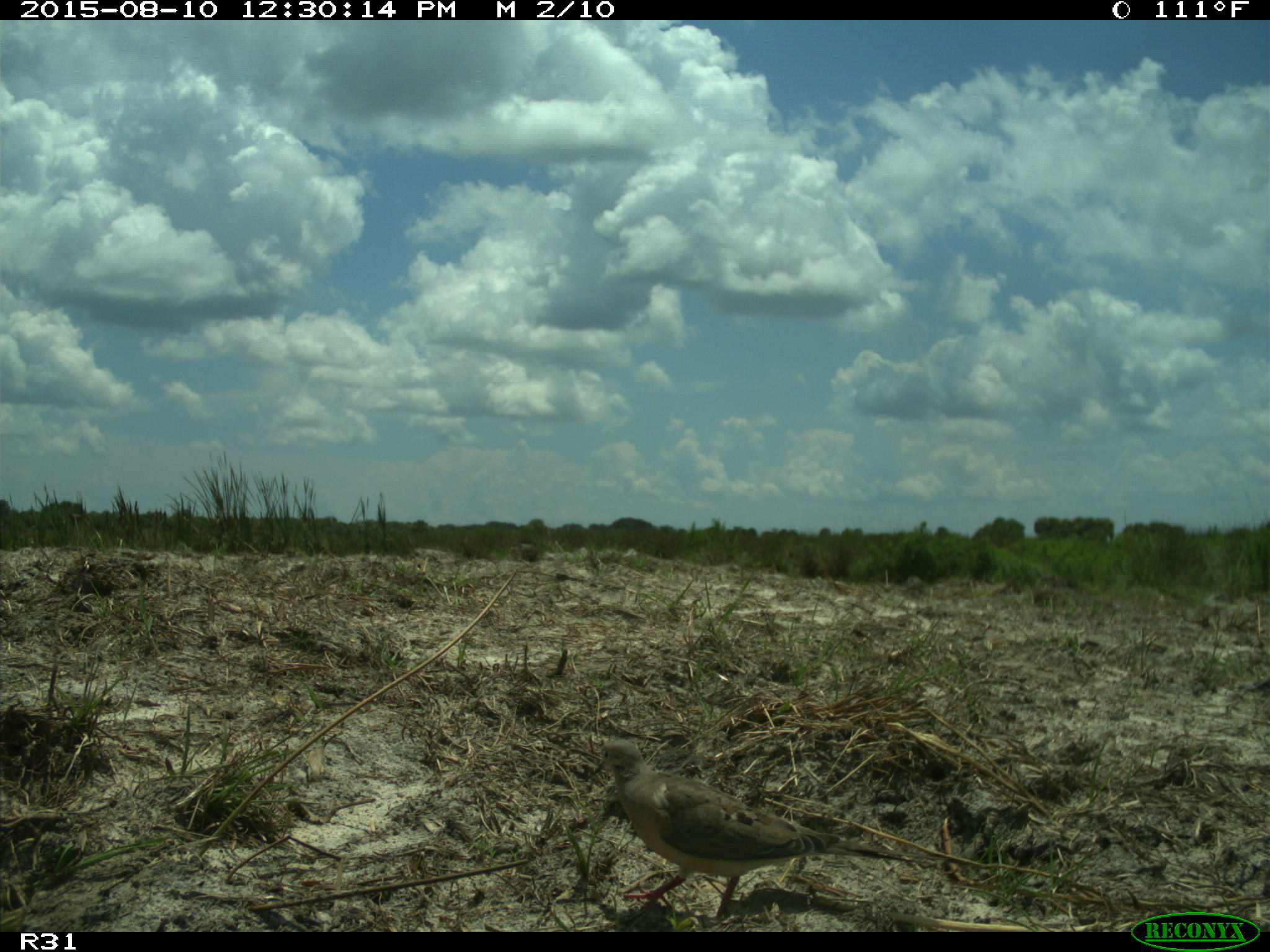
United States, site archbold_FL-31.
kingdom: Animalia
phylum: Chordata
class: Aves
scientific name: Aves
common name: birds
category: unidentified bird